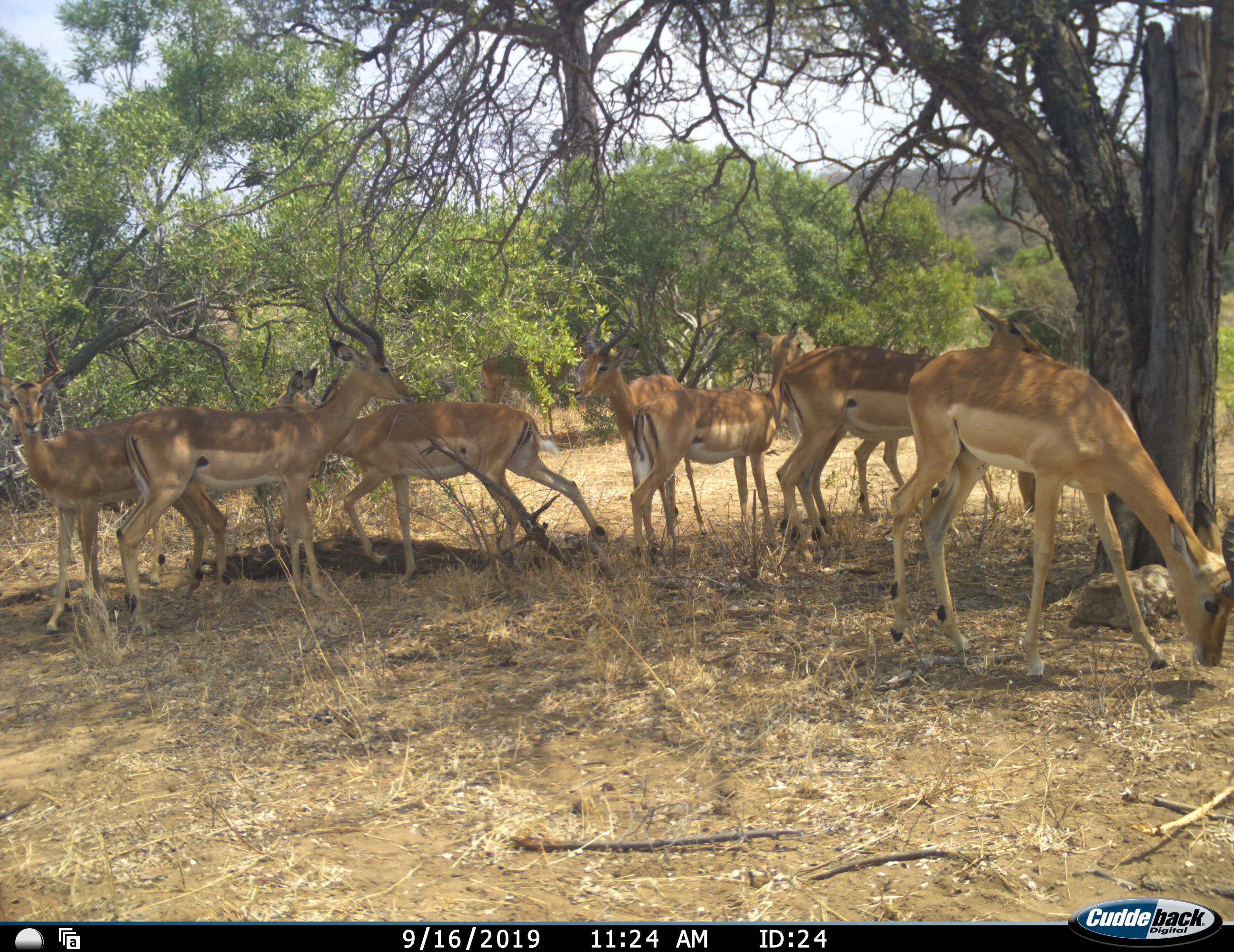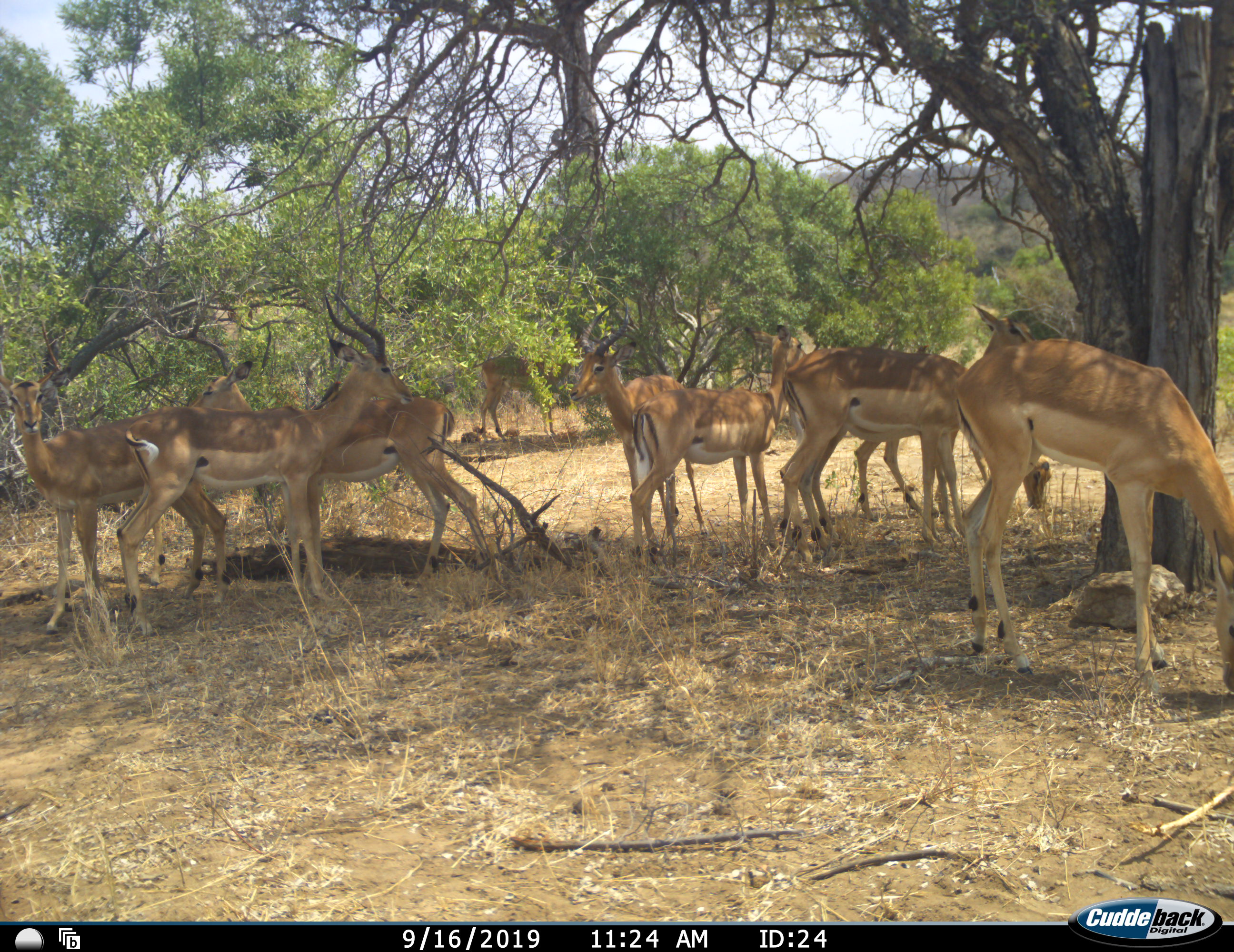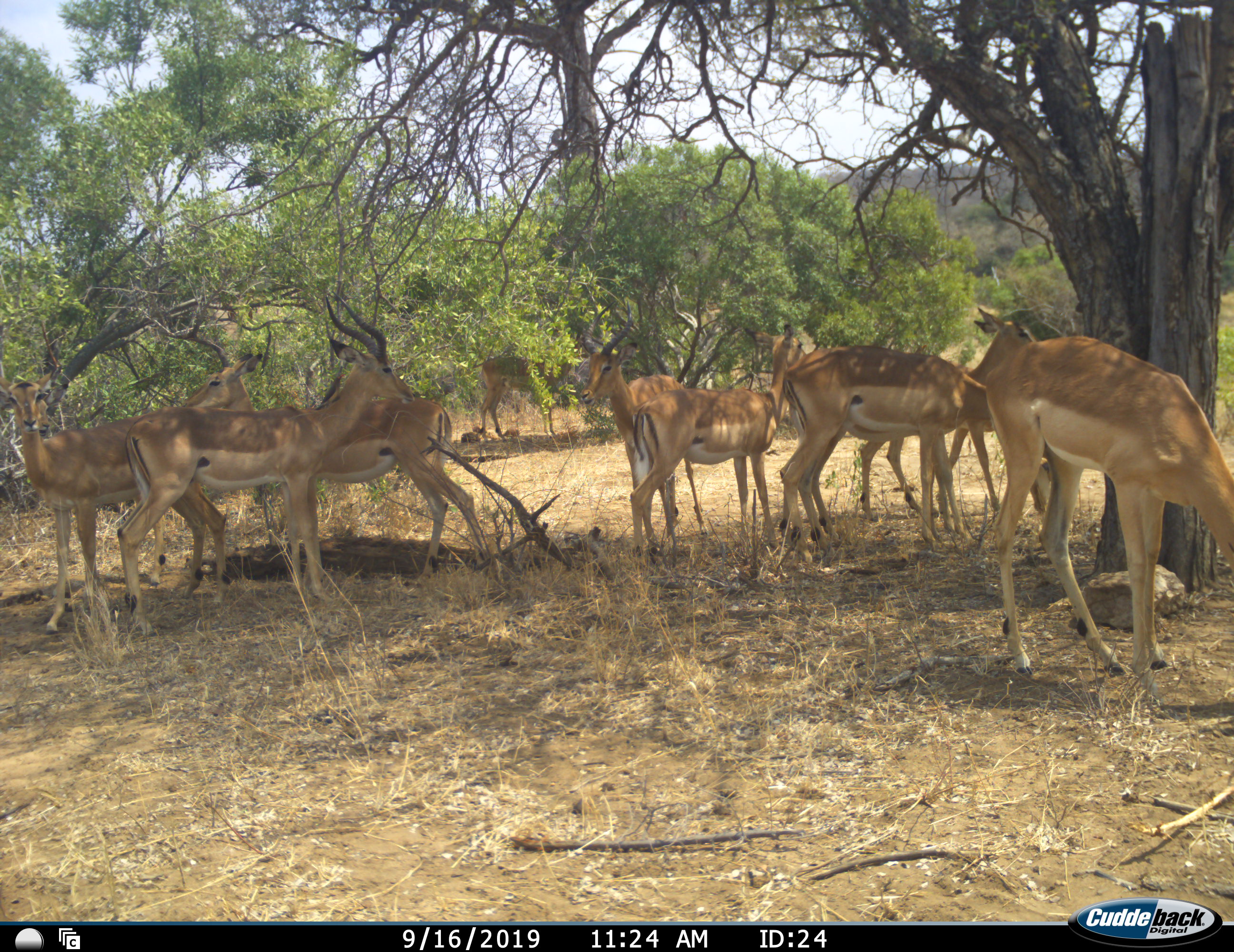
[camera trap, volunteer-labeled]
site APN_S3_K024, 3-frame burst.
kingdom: Animalia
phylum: Chordata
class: Mammalia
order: Artiodactyla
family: Bovidae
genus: Aepyceros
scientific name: Aepyceros melampus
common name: impala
Impala (Aepyceros melampus), count 8. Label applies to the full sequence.